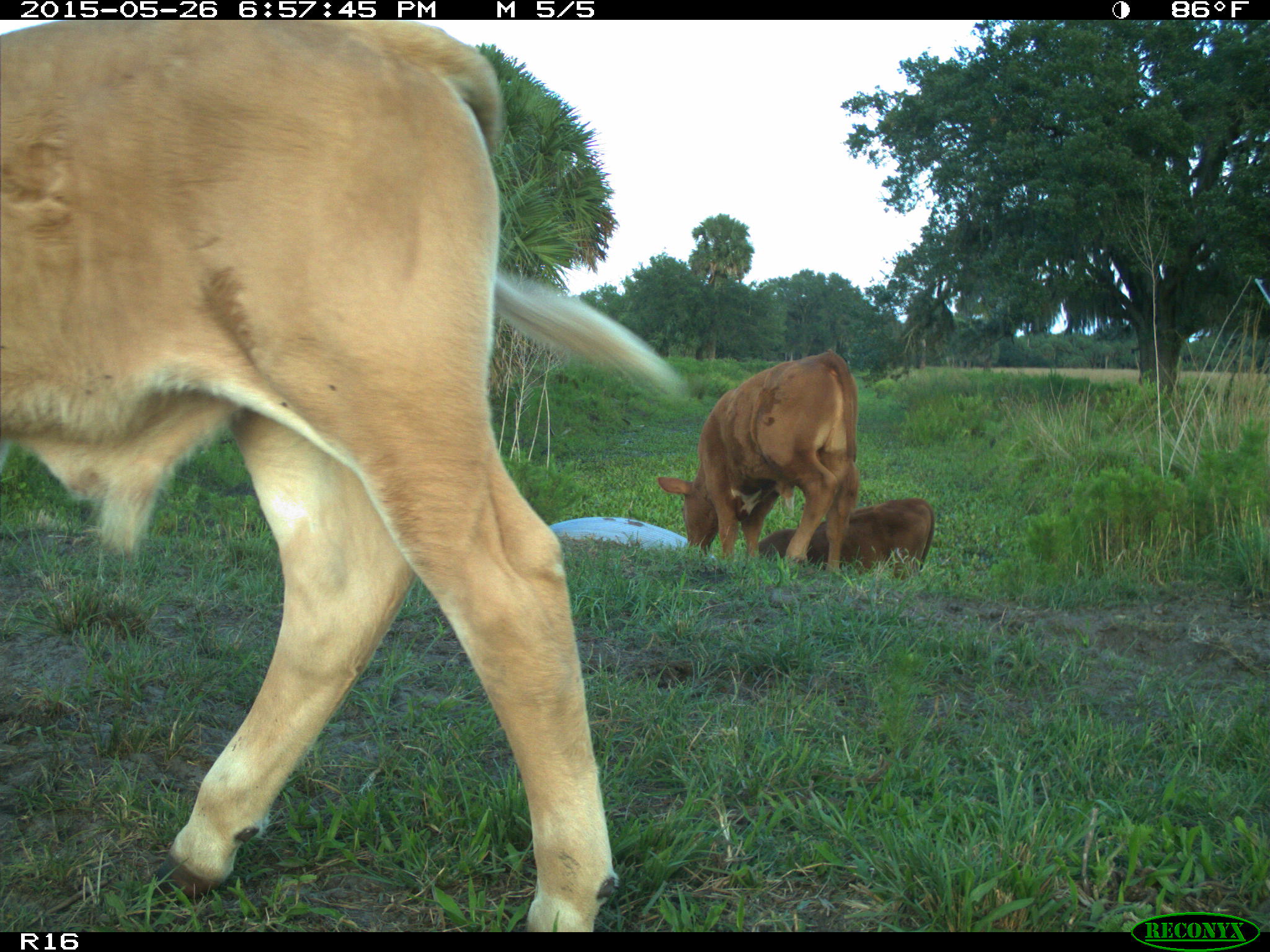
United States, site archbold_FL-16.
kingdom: Animalia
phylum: Chordata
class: Mammalia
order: Artiodactyla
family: Bovidae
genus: Bos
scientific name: Bos taurus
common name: domestic cow